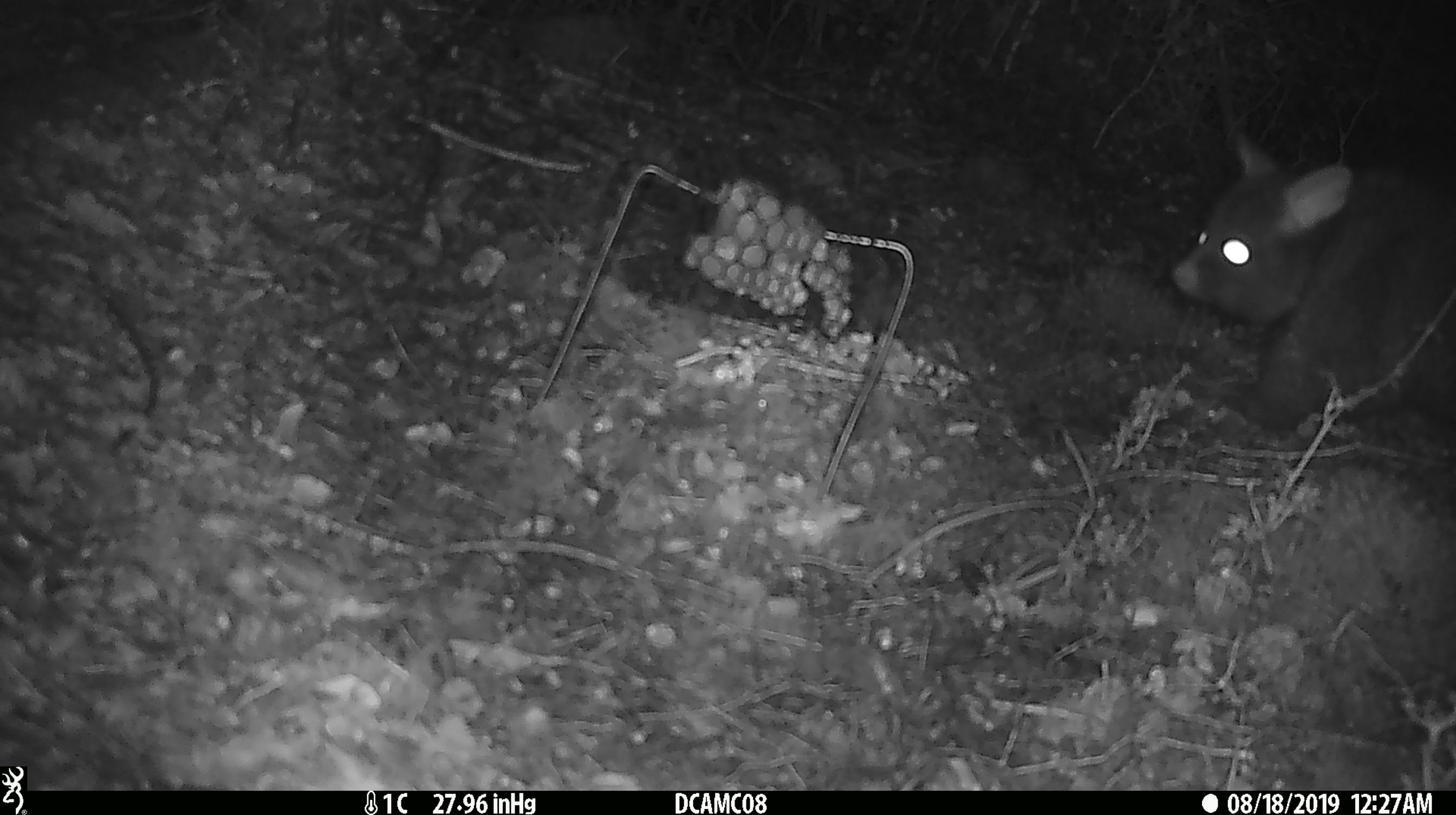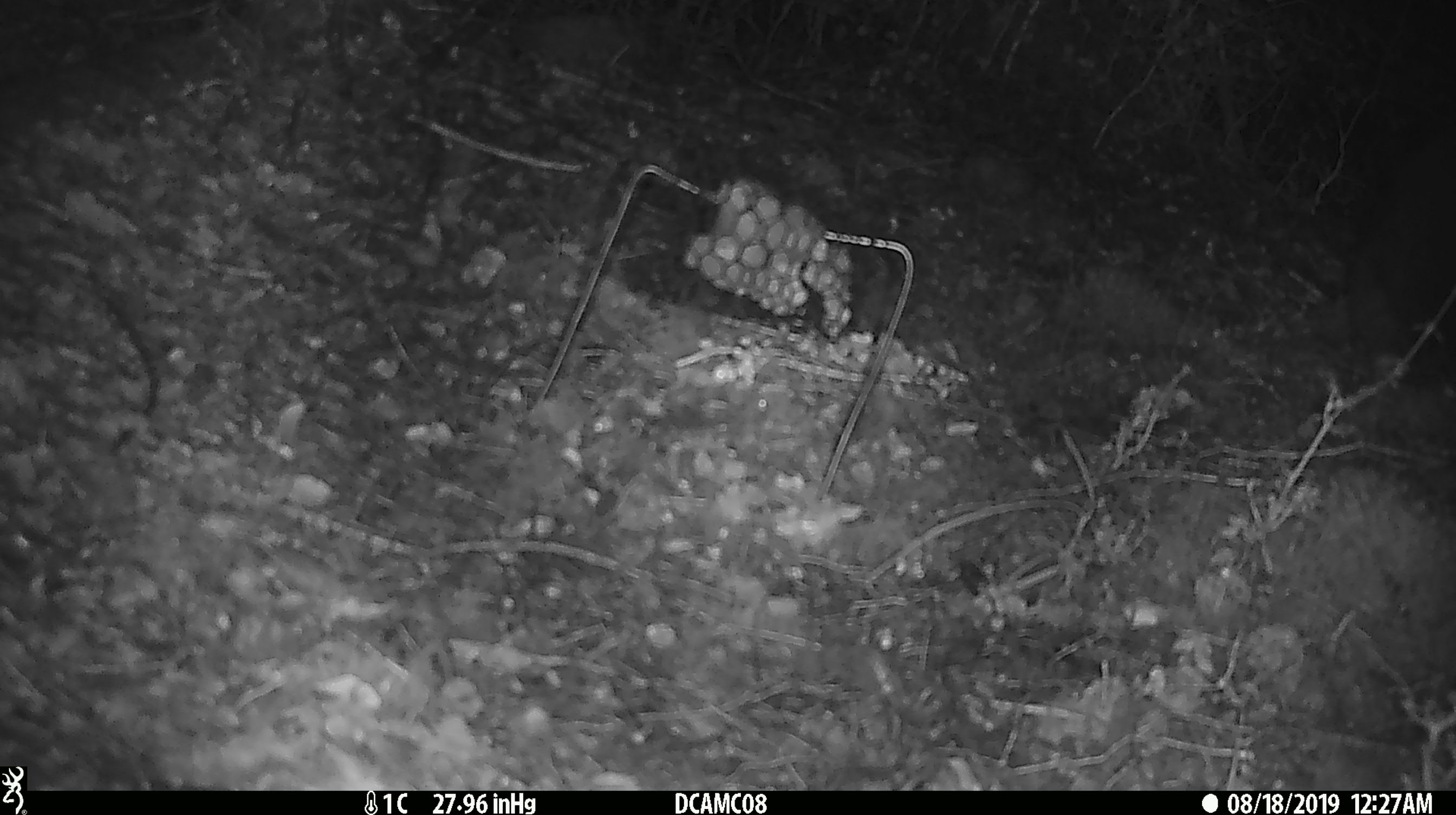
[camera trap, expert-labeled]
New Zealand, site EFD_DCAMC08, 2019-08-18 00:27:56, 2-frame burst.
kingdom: Animalia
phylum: Chordata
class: Mammalia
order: Diprotodontia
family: Phalangeridae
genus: Trichosurus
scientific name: Trichosurus vulpecula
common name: common brushtail possum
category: possum